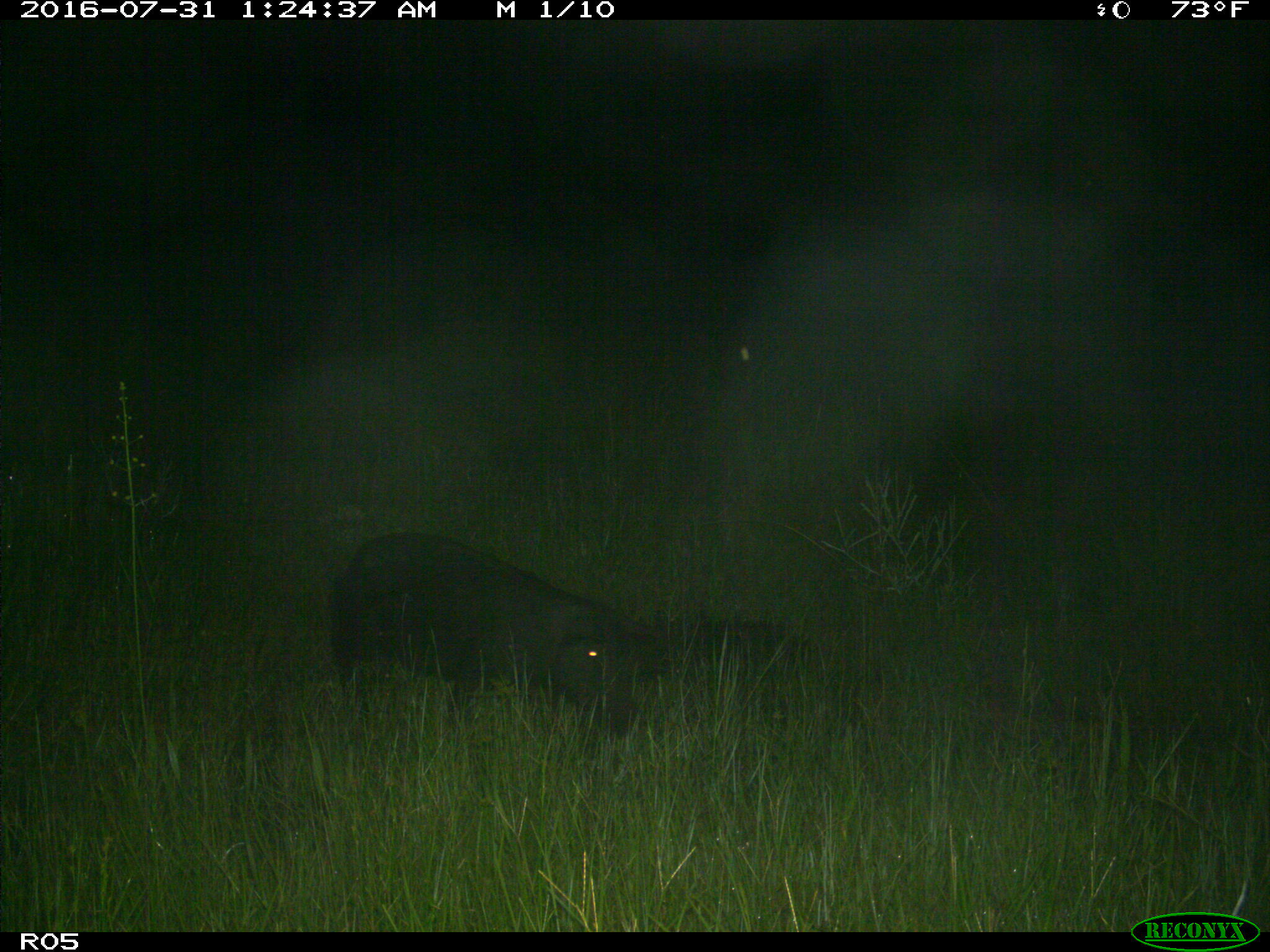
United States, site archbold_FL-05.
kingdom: Animalia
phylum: Chordata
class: Mammalia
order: Artiodactyla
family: Suidae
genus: Sus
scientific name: Sus scrofa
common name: wild boar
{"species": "Sus scrofa (wild boar)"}